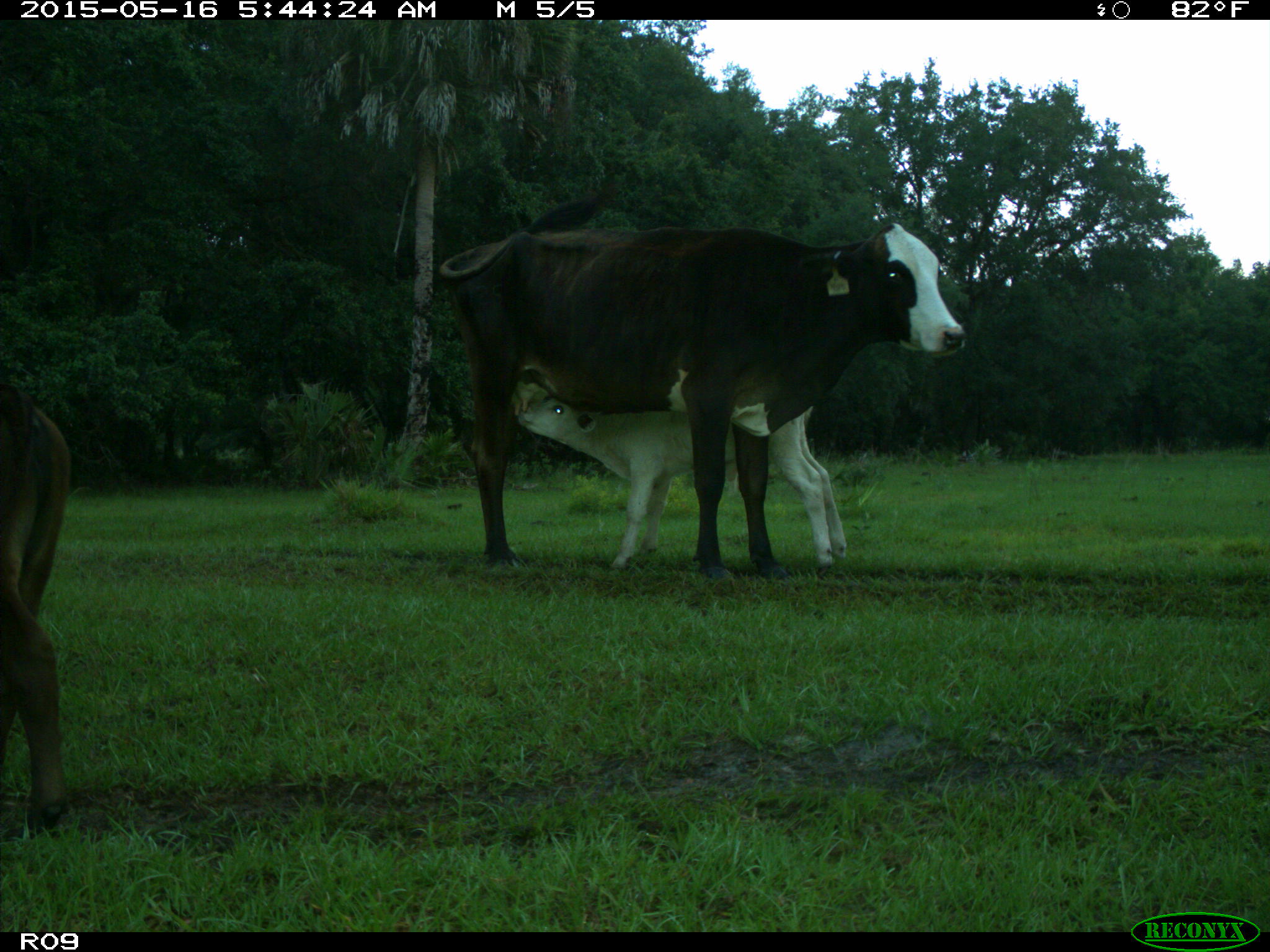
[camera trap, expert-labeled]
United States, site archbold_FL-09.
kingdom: Animalia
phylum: Chordata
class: Mammalia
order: Artiodactyla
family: Bovidae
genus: Bos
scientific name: Bos taurus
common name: domestic cow